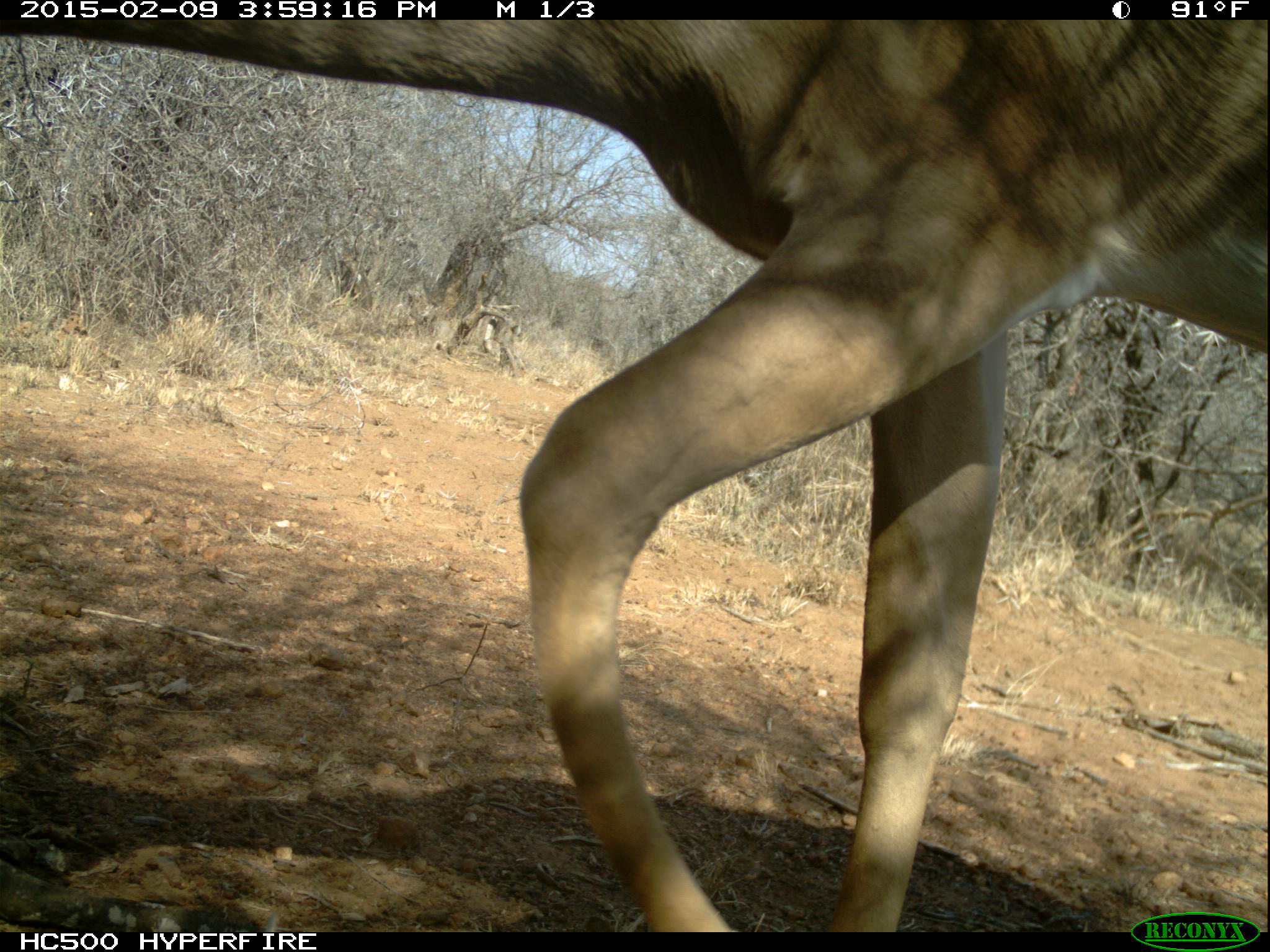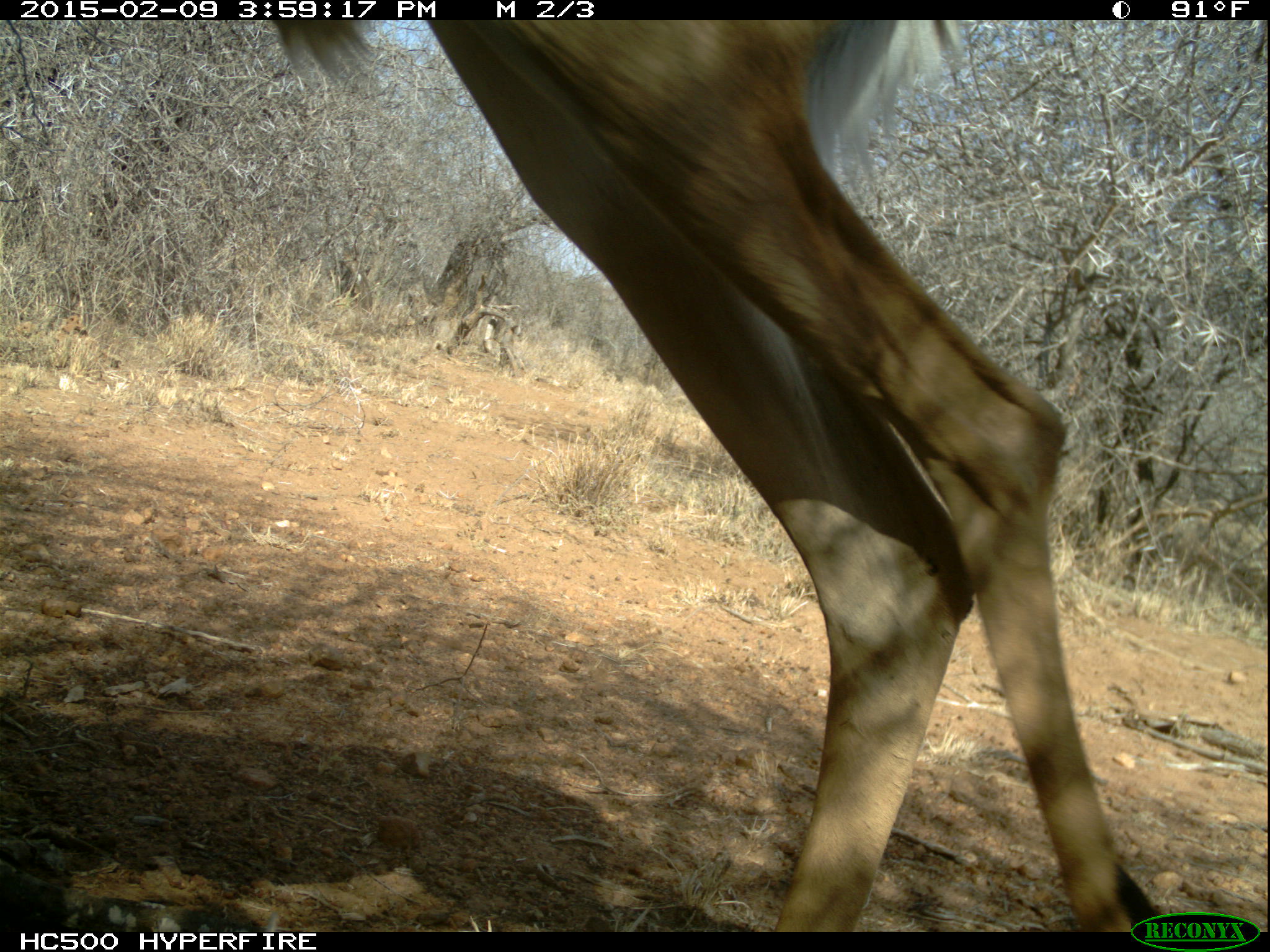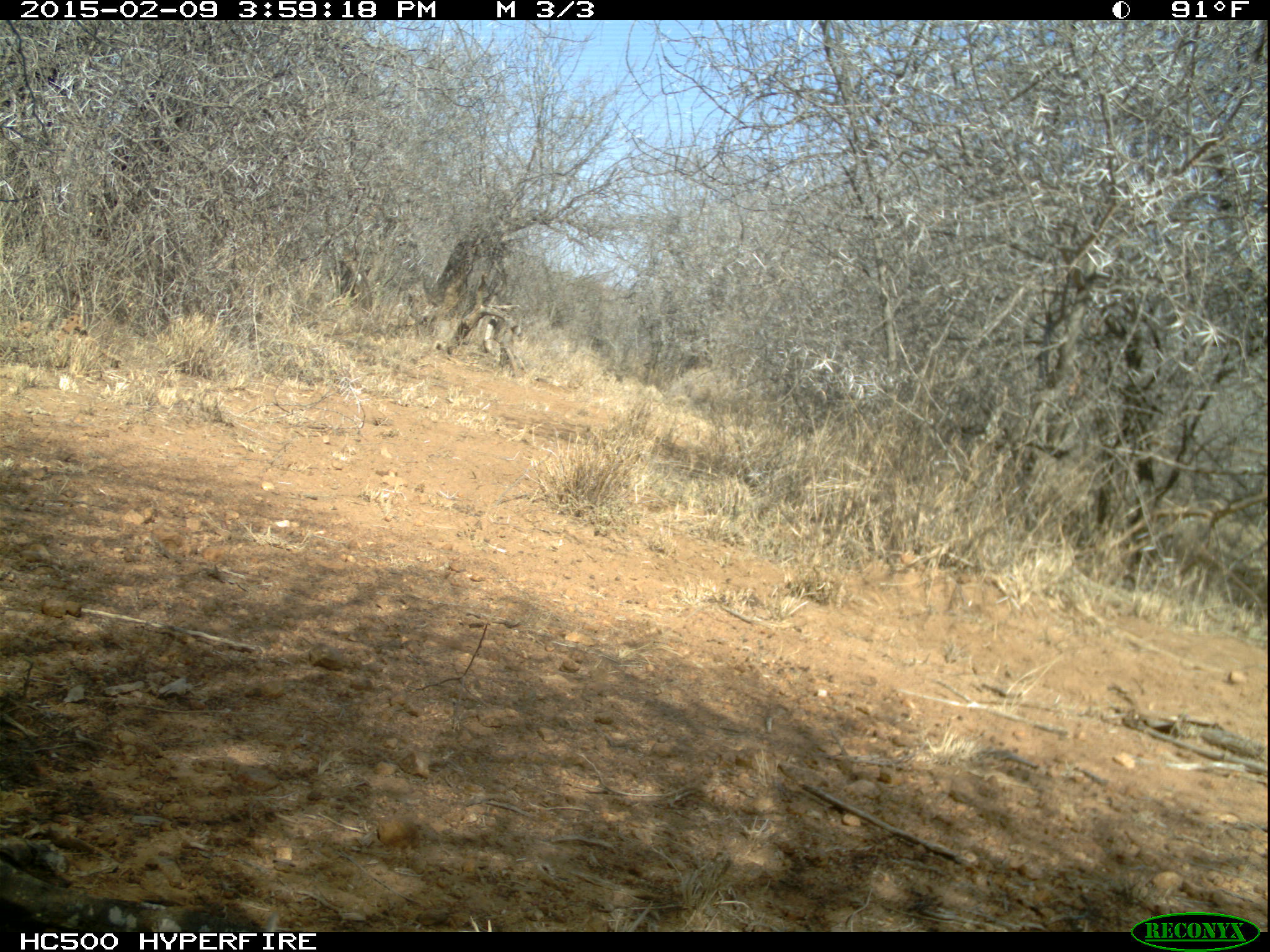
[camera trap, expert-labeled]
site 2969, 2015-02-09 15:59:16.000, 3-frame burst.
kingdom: Animalia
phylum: Chordata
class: Mammalia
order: Artiodactyla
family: Bovidae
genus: Aepyceros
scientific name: Aepyceros melampus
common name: impala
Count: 1.